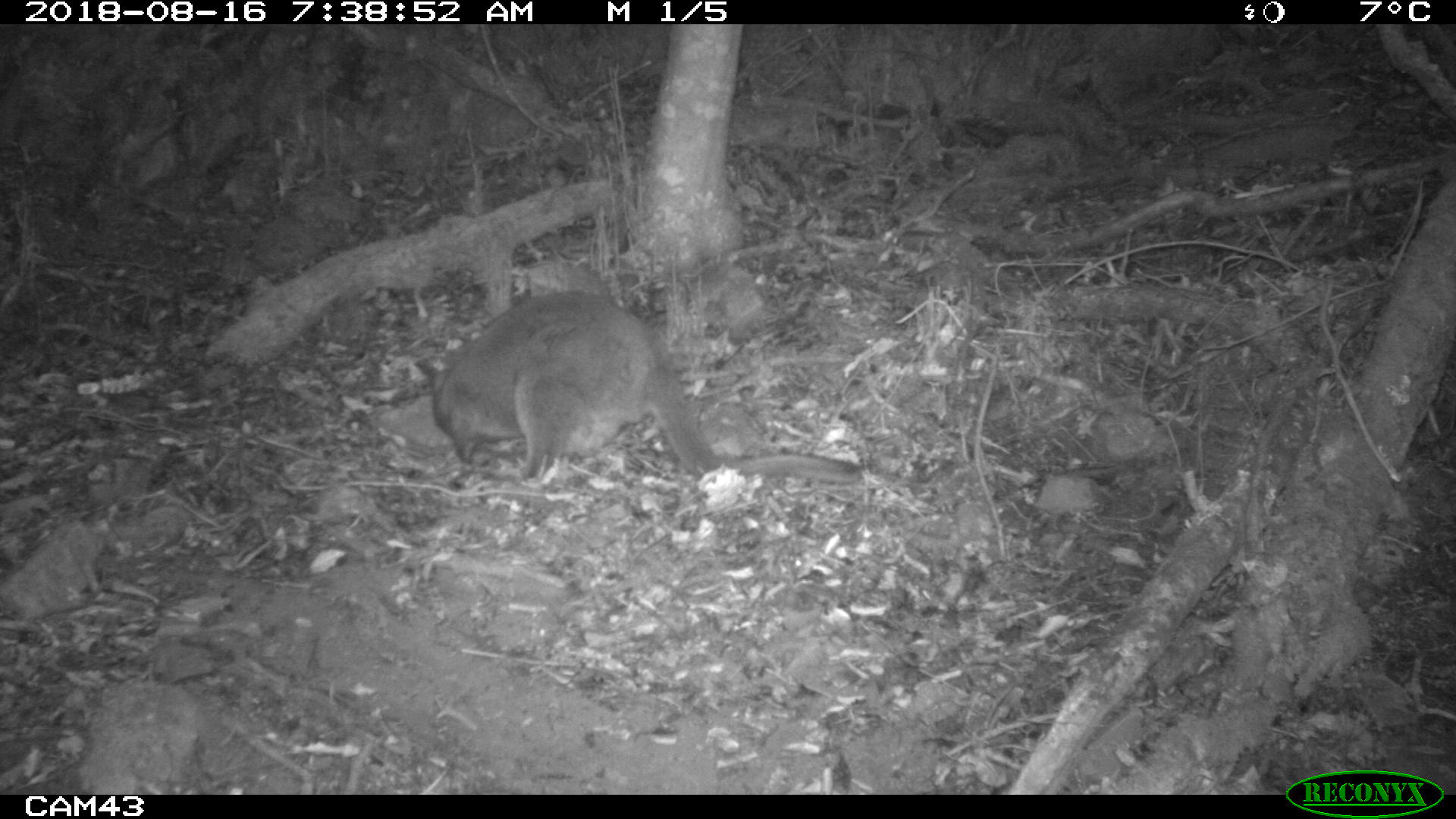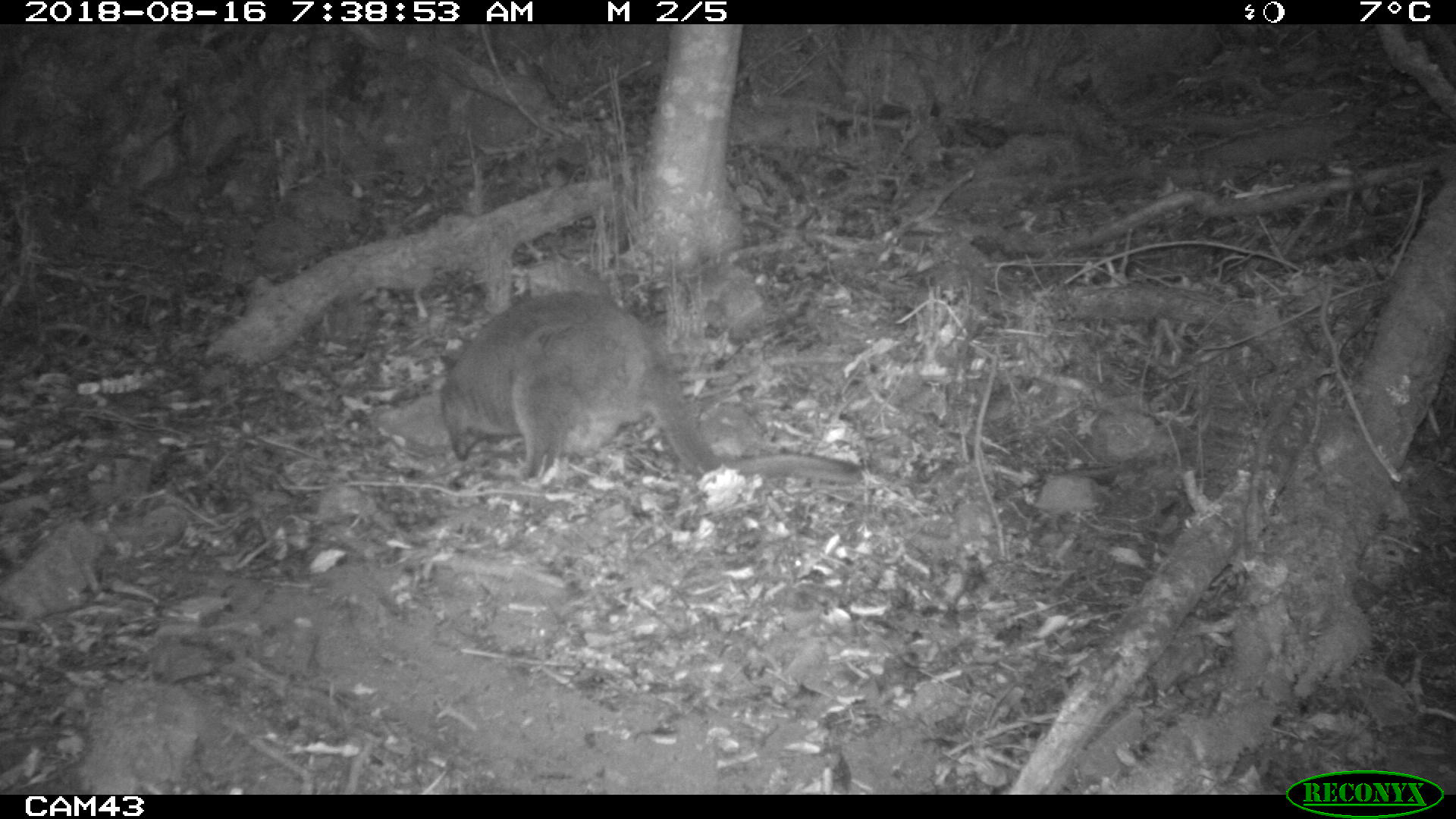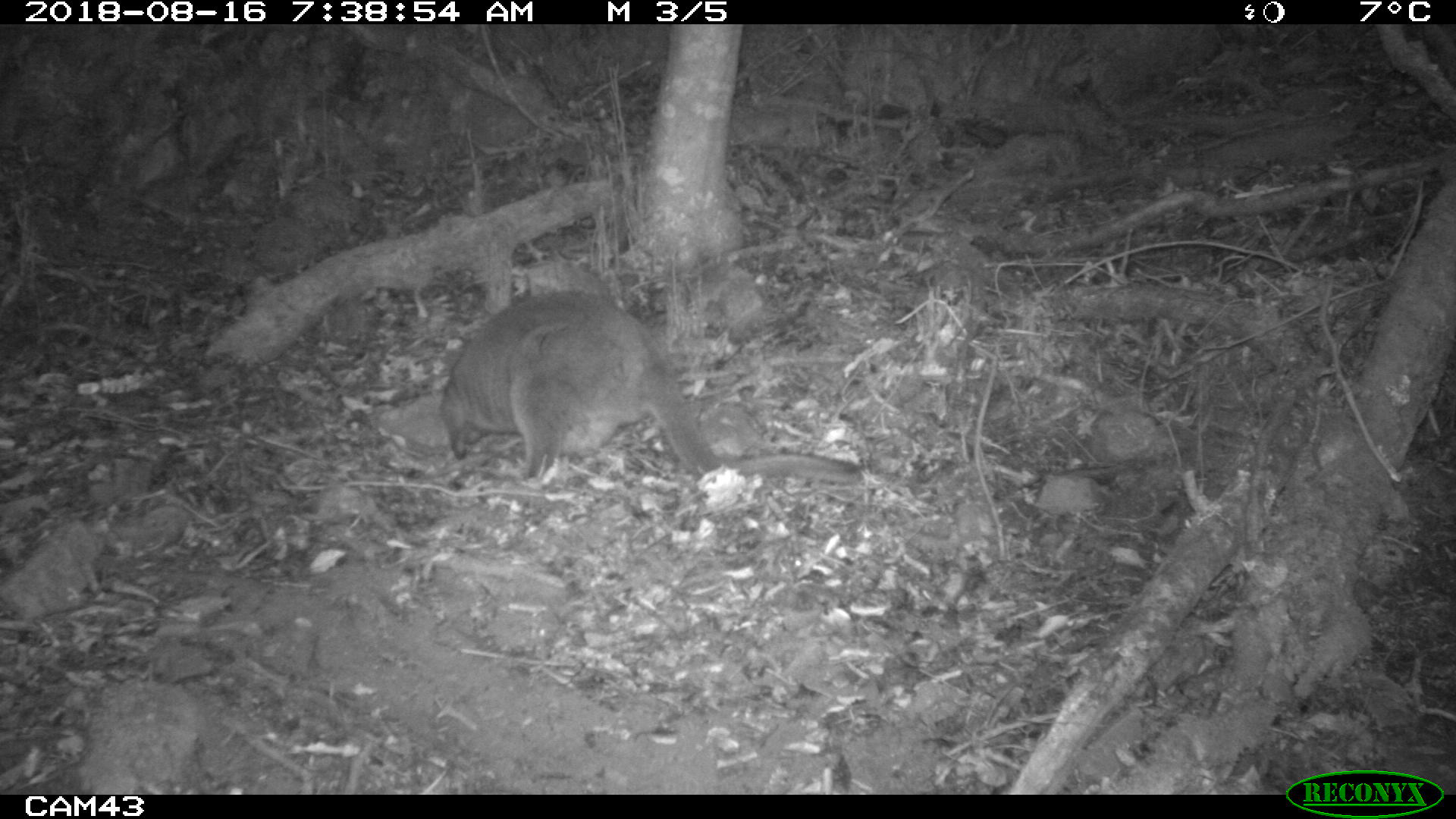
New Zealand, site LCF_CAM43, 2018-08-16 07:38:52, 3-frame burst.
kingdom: Animalia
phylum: Chordata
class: Mammalia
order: Diprotodontia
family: Macropodidae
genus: Notamacropus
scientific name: Notamacropus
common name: wallaby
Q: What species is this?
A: Wallaby (Notamacropus).